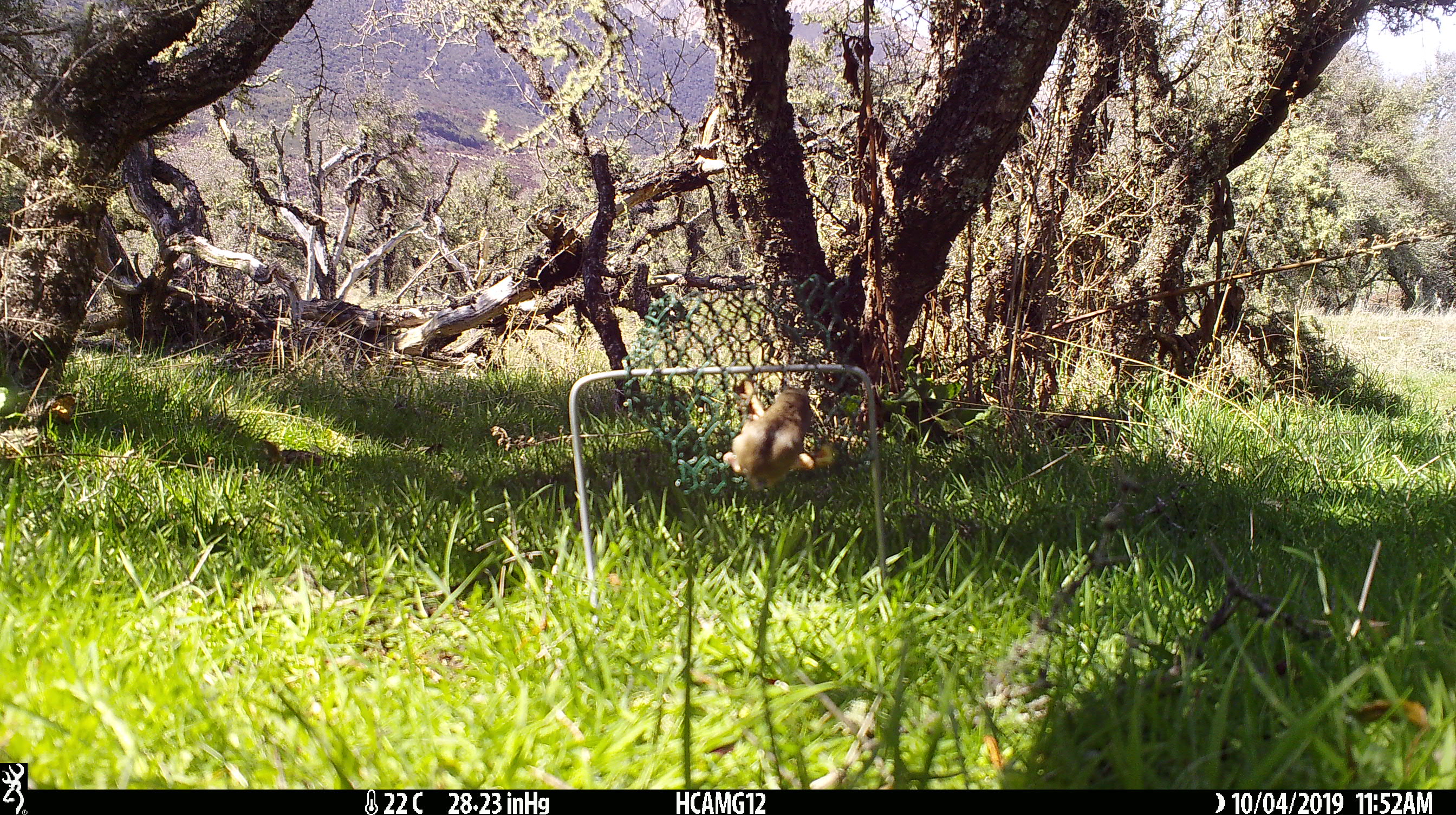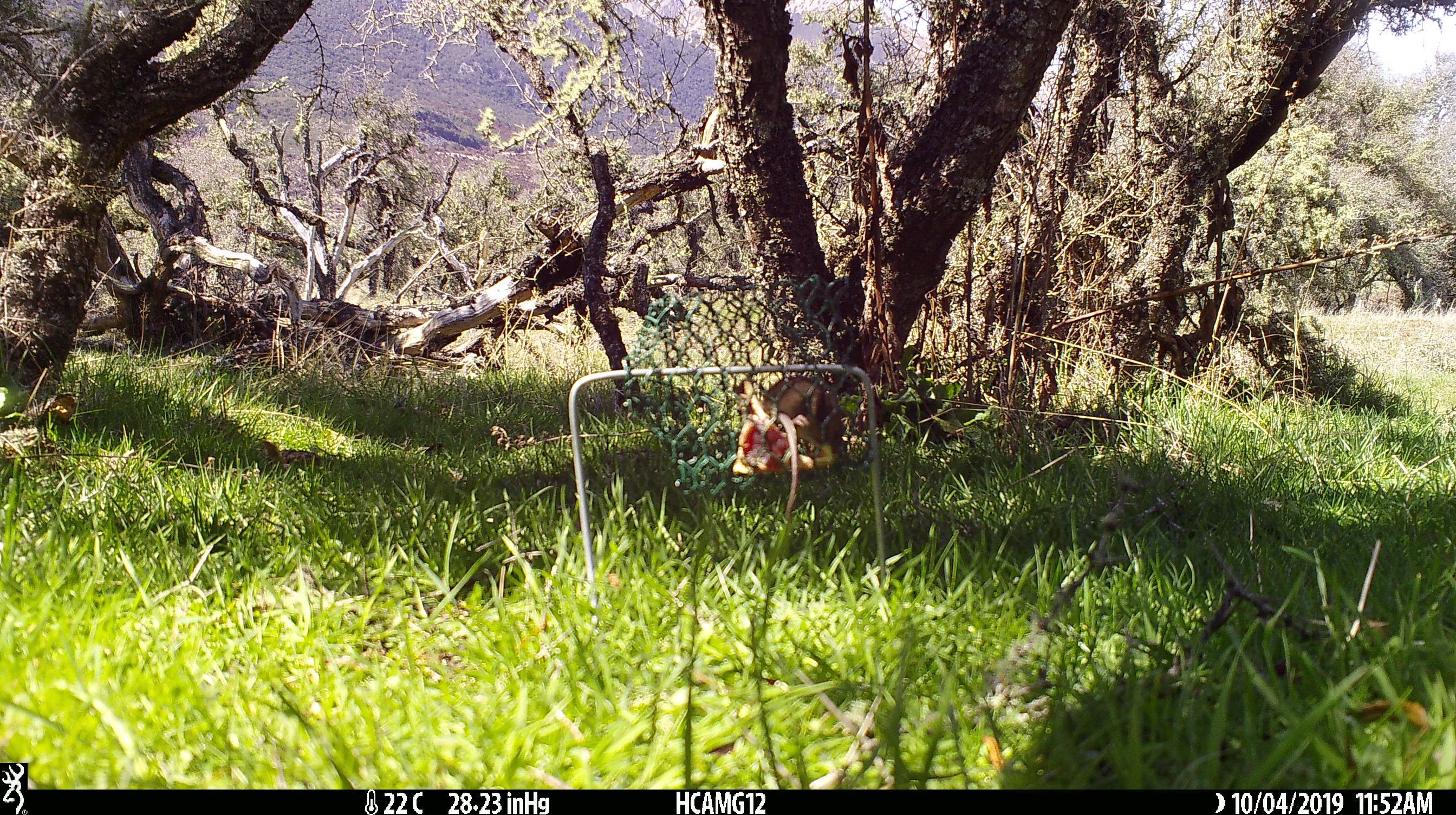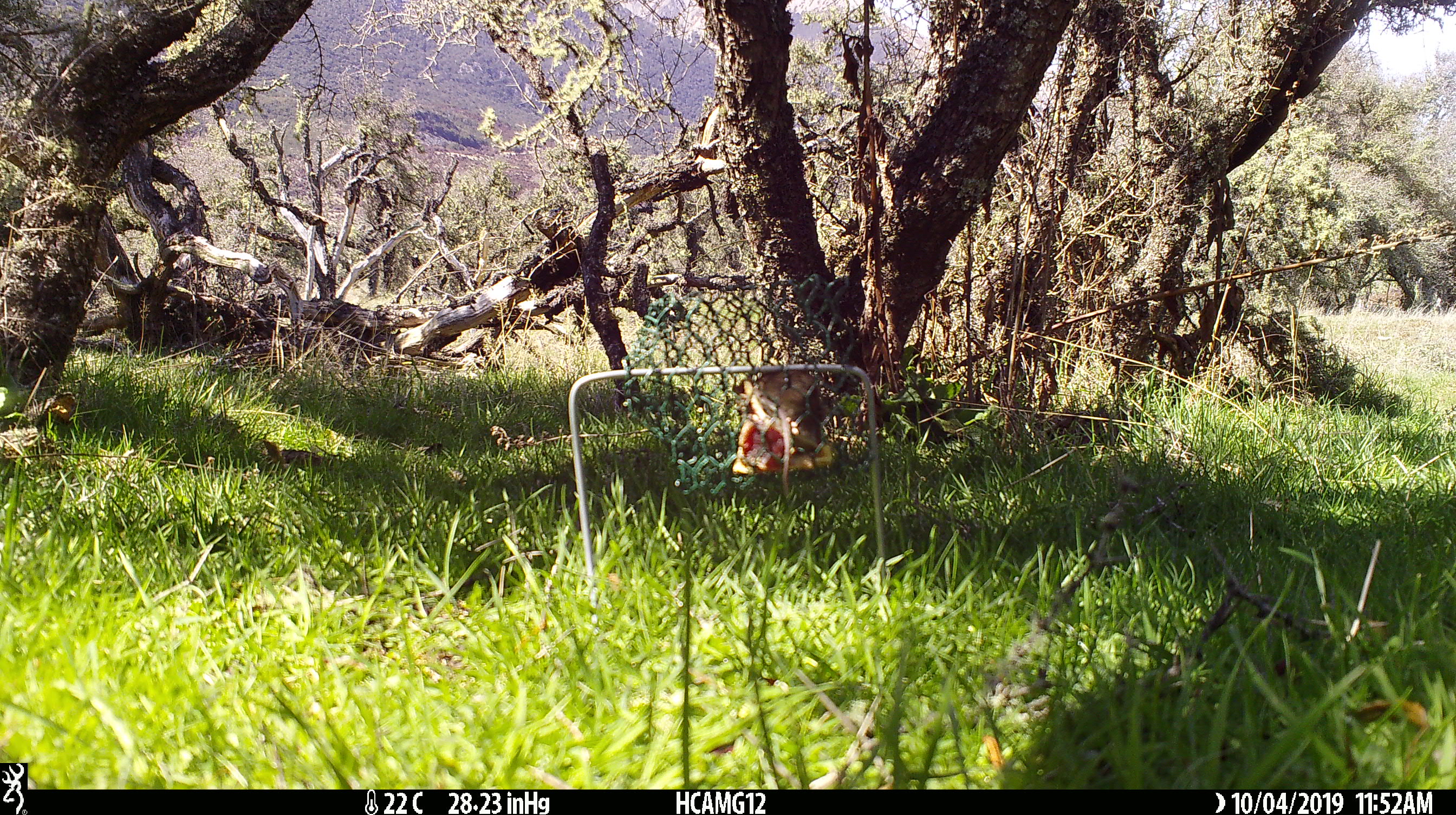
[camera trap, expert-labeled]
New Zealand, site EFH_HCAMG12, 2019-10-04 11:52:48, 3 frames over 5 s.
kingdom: Animalia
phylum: Chordata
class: Mammalia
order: Rodentia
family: Muridae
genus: Mus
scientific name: Mus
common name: mouse